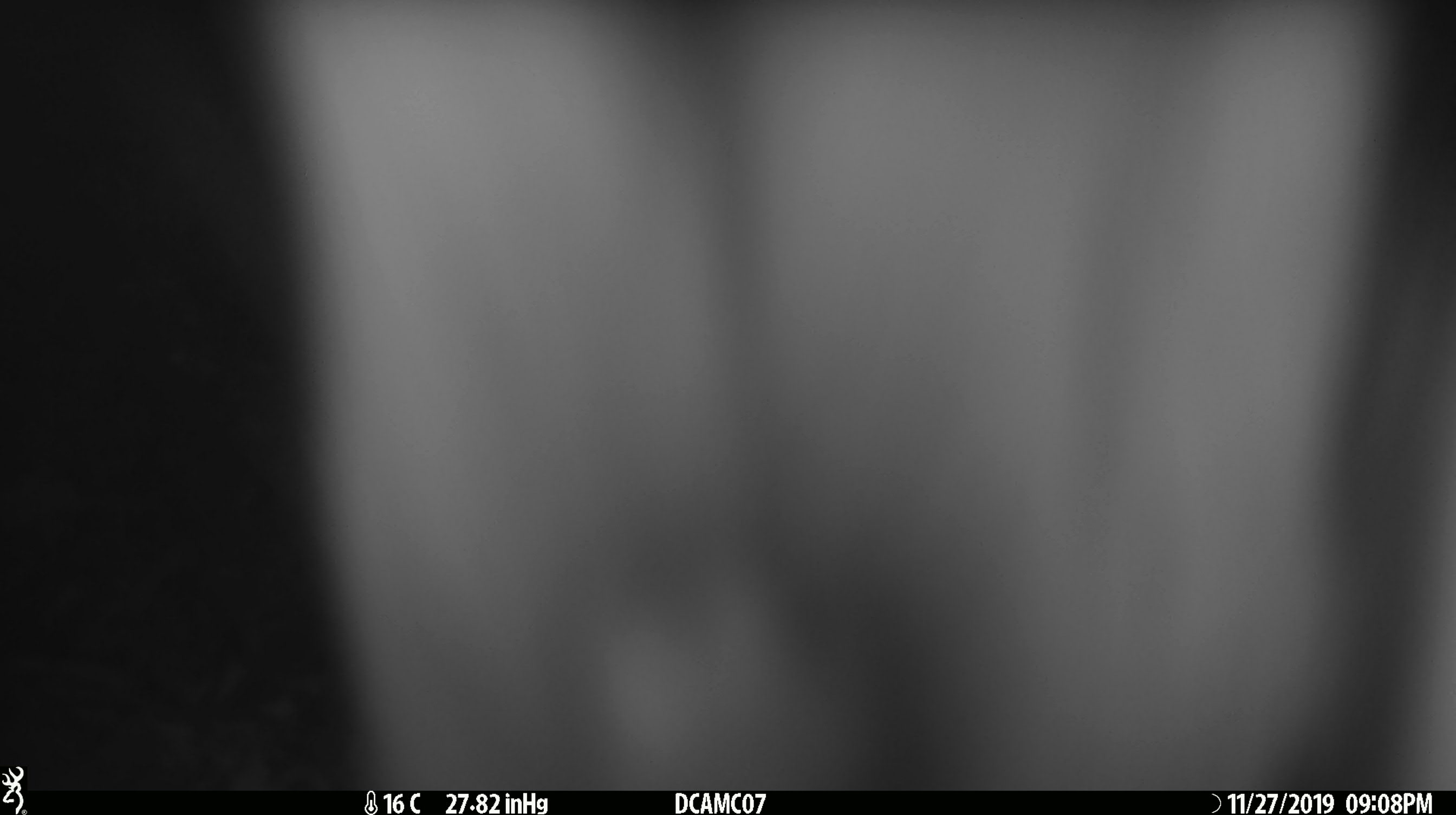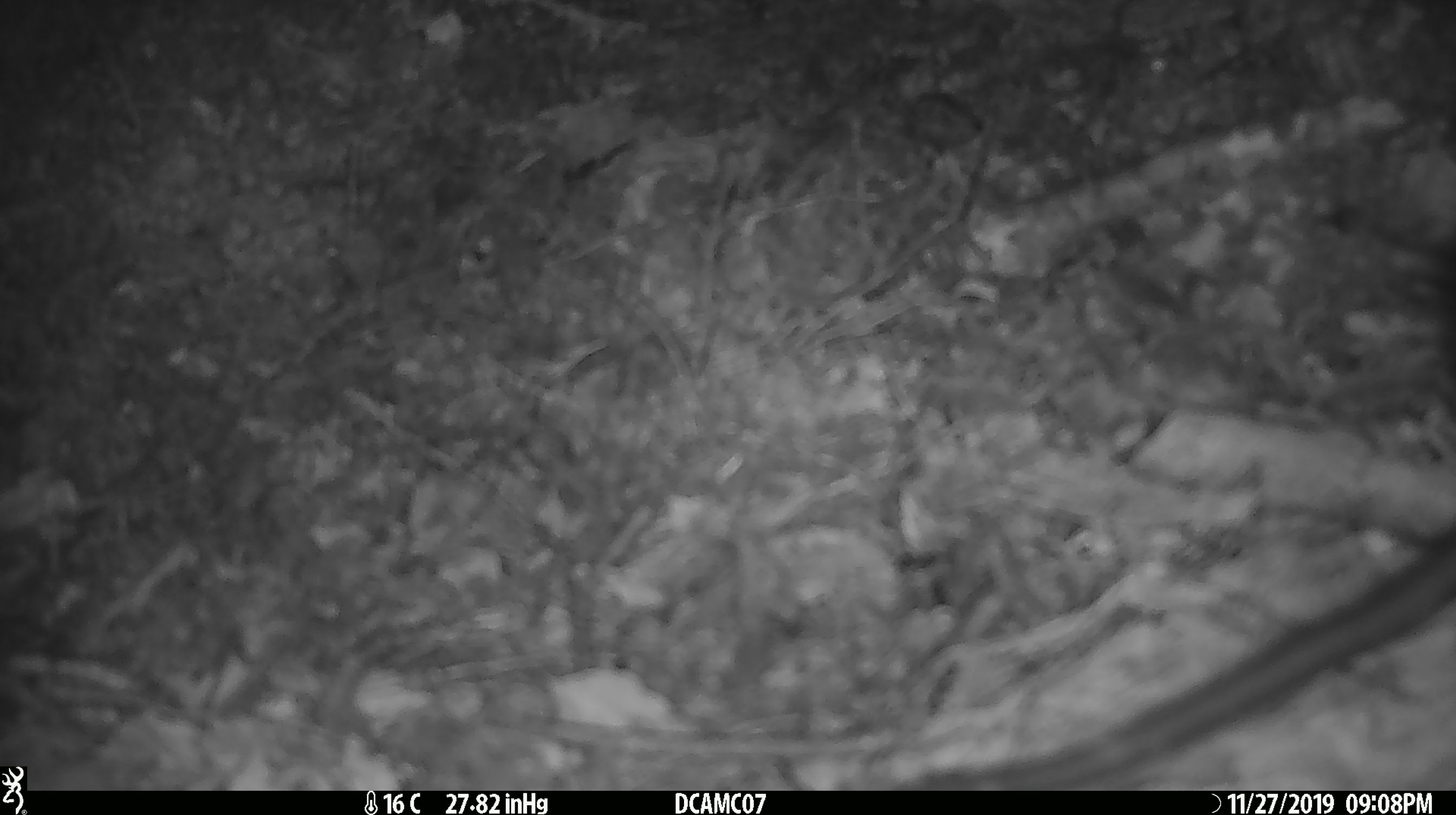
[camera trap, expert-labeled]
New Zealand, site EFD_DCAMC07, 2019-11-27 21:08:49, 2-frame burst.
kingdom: Animalia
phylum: Chordata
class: Mammalia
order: Rodentia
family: Muridae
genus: Rattus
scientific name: Rattus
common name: rat